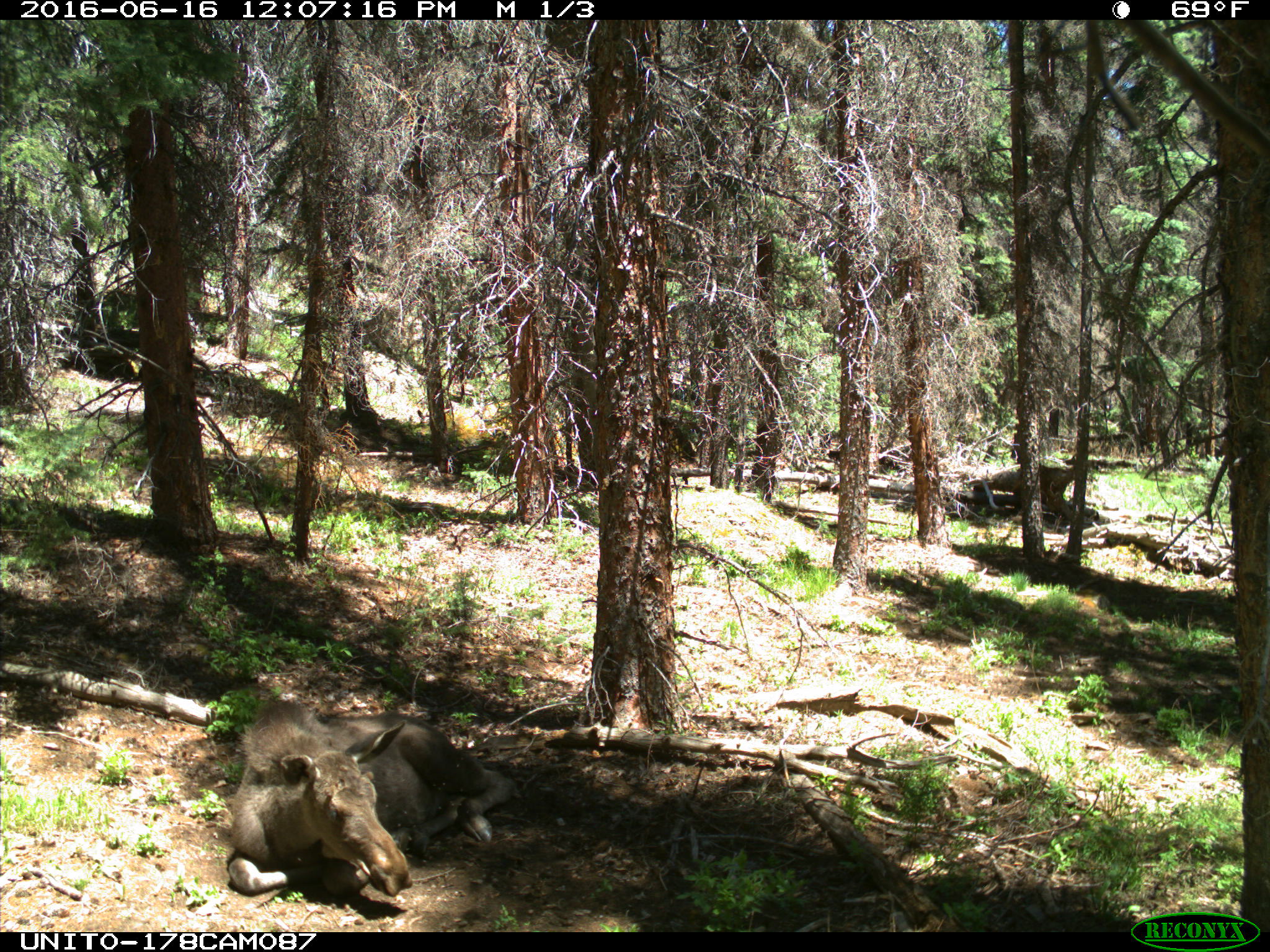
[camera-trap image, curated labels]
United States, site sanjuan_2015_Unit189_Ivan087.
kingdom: Animalia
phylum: Chordata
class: Mammalia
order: Artiodactyla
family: Cervidae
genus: Alces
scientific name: Alces alces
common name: moose